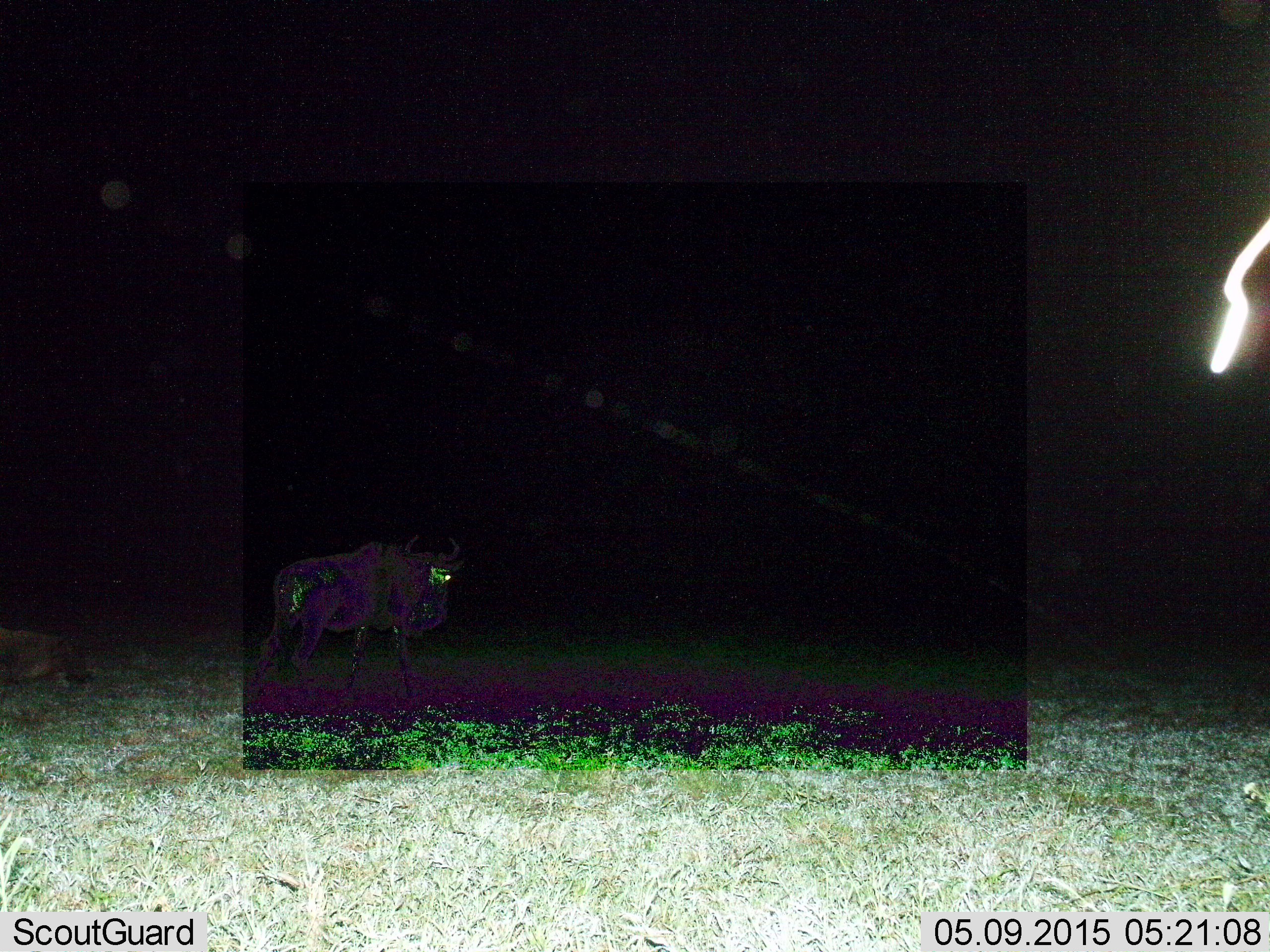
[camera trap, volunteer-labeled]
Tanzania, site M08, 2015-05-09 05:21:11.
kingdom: Animalia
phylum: Chordata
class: Mammalia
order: Artiodactyla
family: Bovidae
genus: Connochaetes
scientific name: Connochaetes taurinus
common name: blue wildebeest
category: wildebeest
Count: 1.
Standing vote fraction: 60%.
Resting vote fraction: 20%.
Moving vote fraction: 40%.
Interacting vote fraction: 0%.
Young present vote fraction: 10%.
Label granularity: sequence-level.